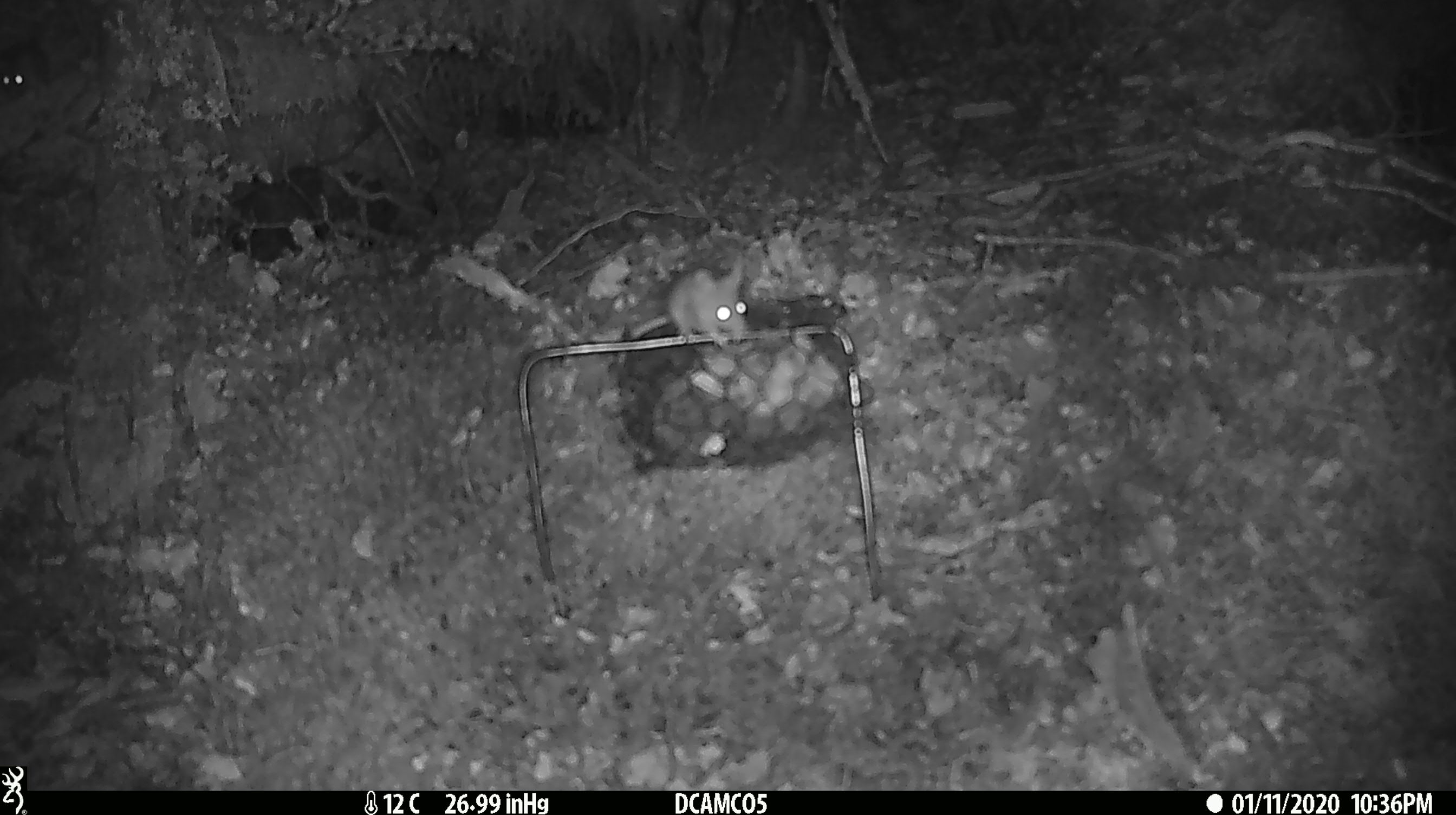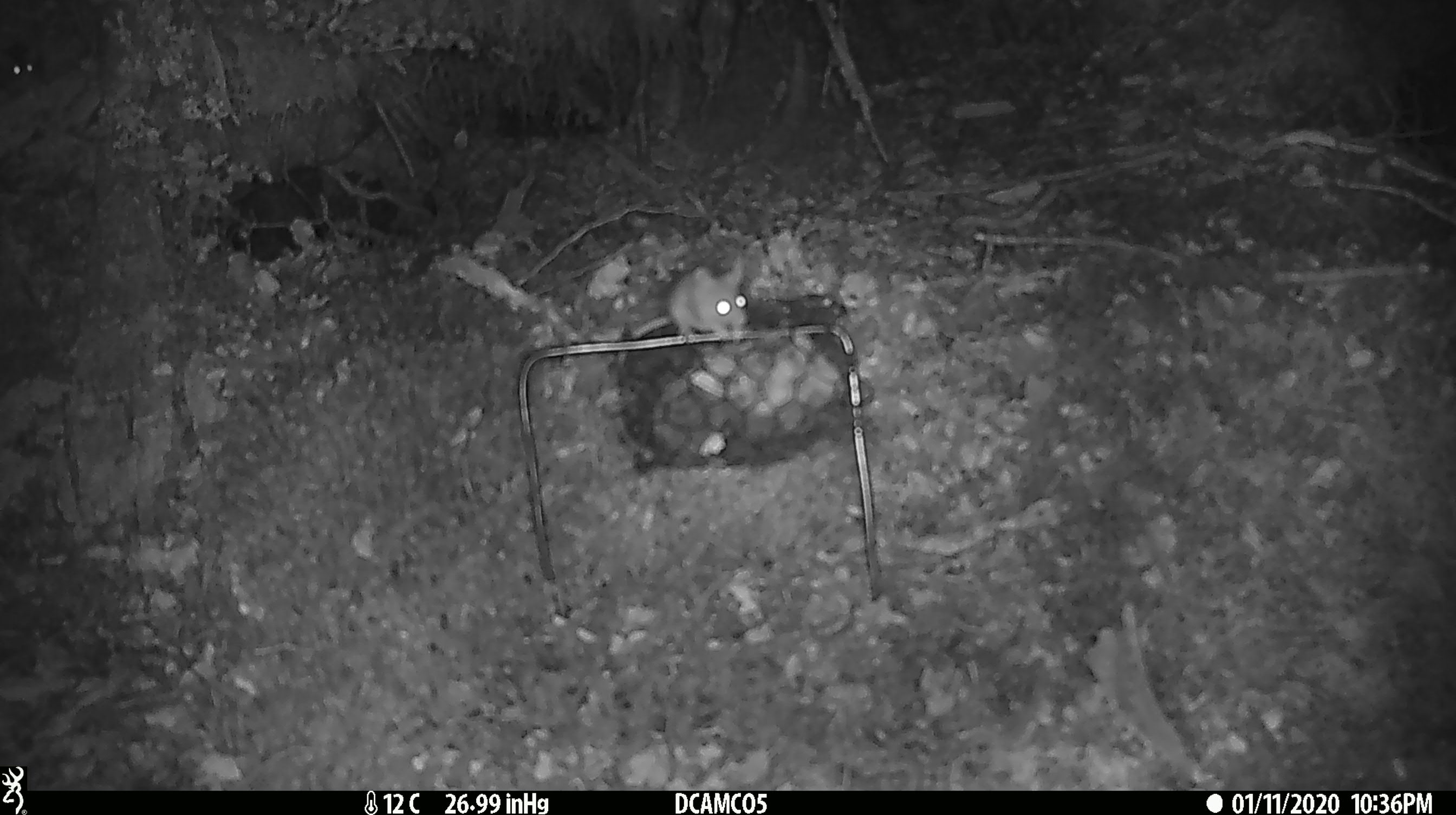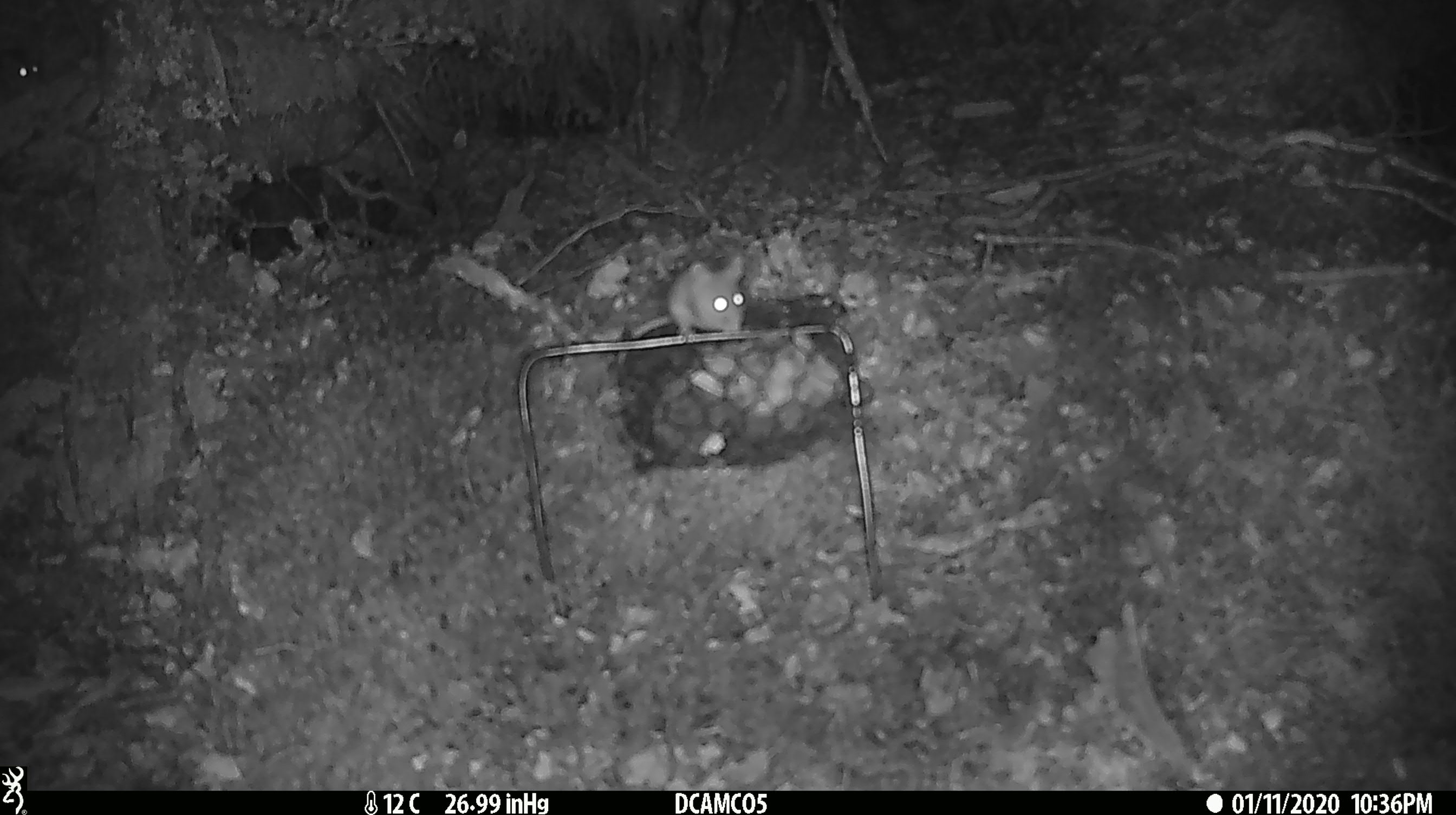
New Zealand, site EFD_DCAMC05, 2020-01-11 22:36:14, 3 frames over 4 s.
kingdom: Animalia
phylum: Chordata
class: Mammalia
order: Rodentia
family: Muridae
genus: Mus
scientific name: Mus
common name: mouse